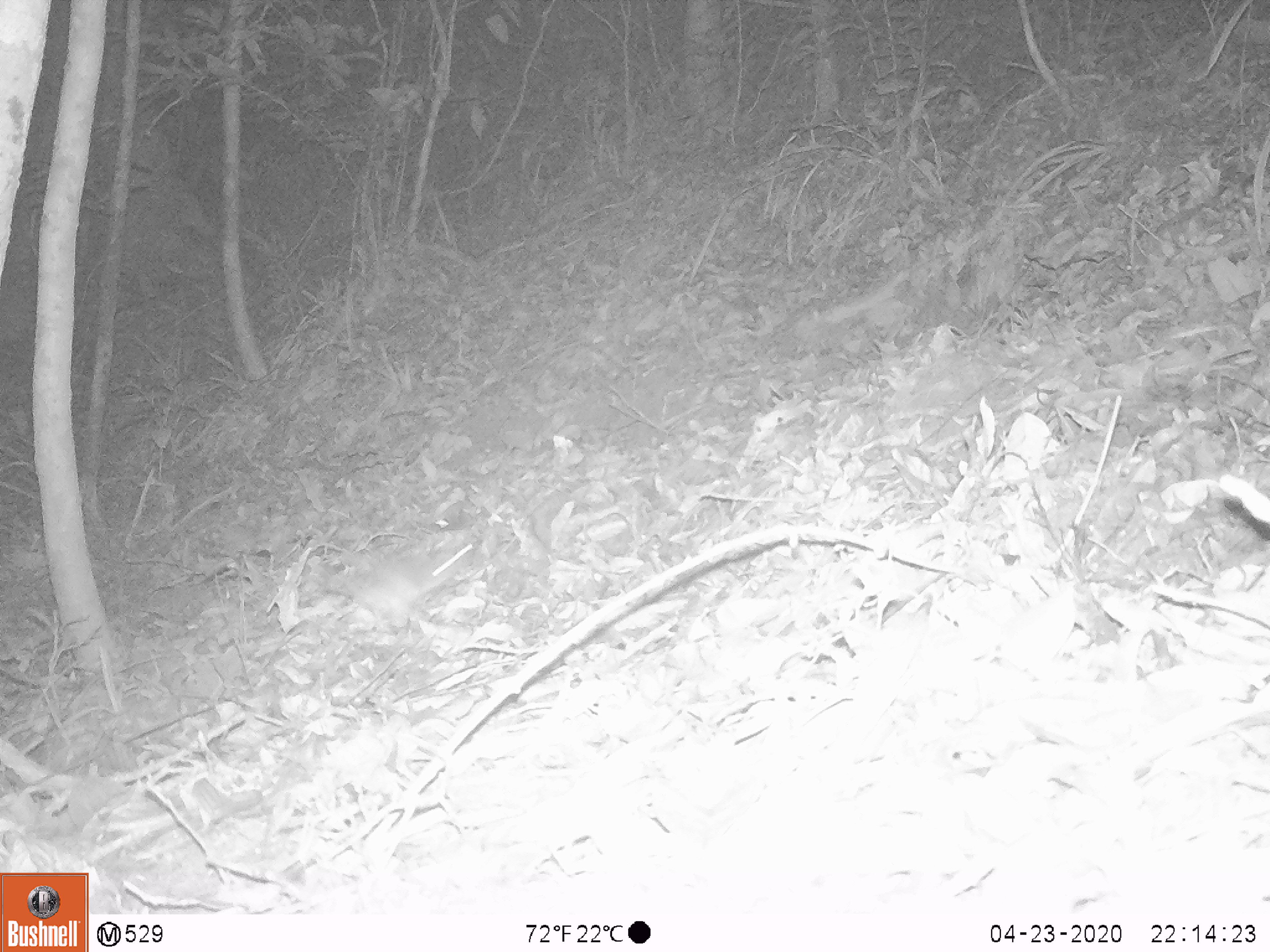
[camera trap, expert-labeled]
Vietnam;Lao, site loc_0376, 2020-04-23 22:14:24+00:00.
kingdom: Animalia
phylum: Chordata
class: Mammalia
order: Rodentia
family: Muridae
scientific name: Muridae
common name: old-world mice and rats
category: unidentified murid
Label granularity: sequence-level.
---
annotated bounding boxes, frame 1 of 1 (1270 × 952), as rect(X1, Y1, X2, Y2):
unidentified murid: rect(310, 543, 472, 627)